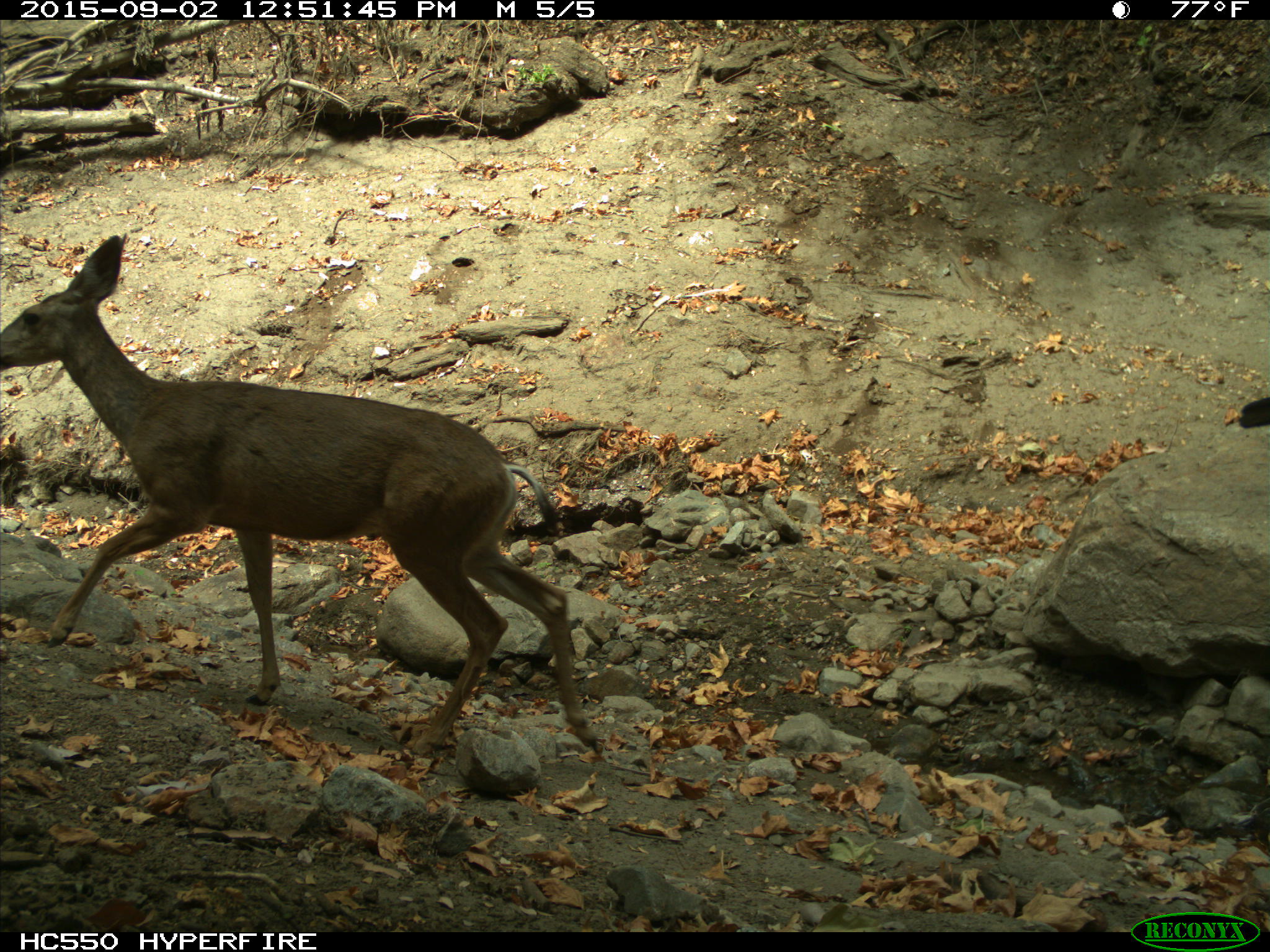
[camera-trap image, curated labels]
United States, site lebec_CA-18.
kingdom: Animalia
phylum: Chordata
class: Mammalia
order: Artiodactyla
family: Cervidae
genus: Odocoileus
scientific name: Odocoileus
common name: deer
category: unidentified deer